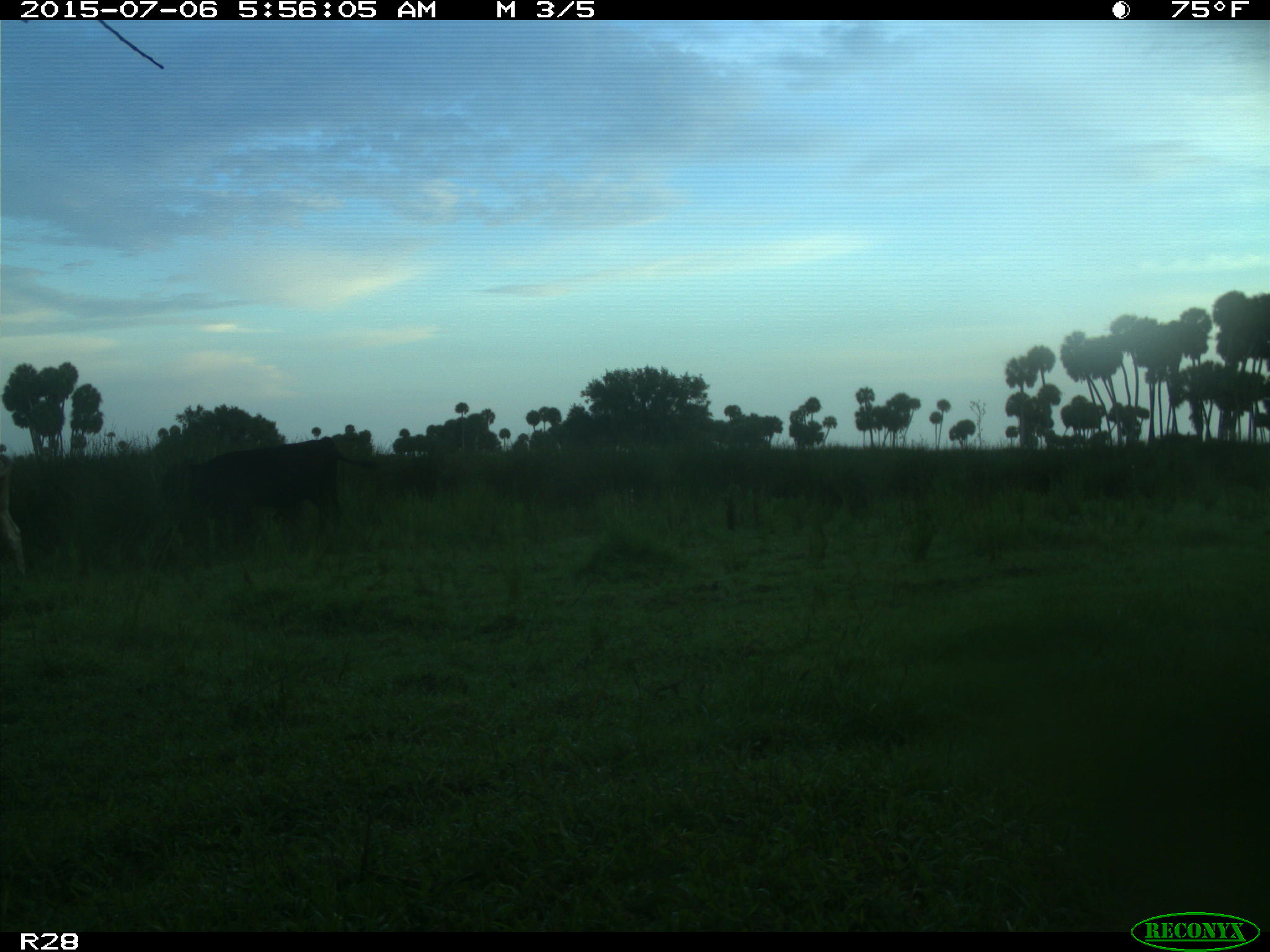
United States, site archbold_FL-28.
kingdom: Animalia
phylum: Chordata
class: Mammalia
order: Artiodactyla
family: Bovidae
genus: Bos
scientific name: Bos taurus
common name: domestic cow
Bos taurus (domestic cow).